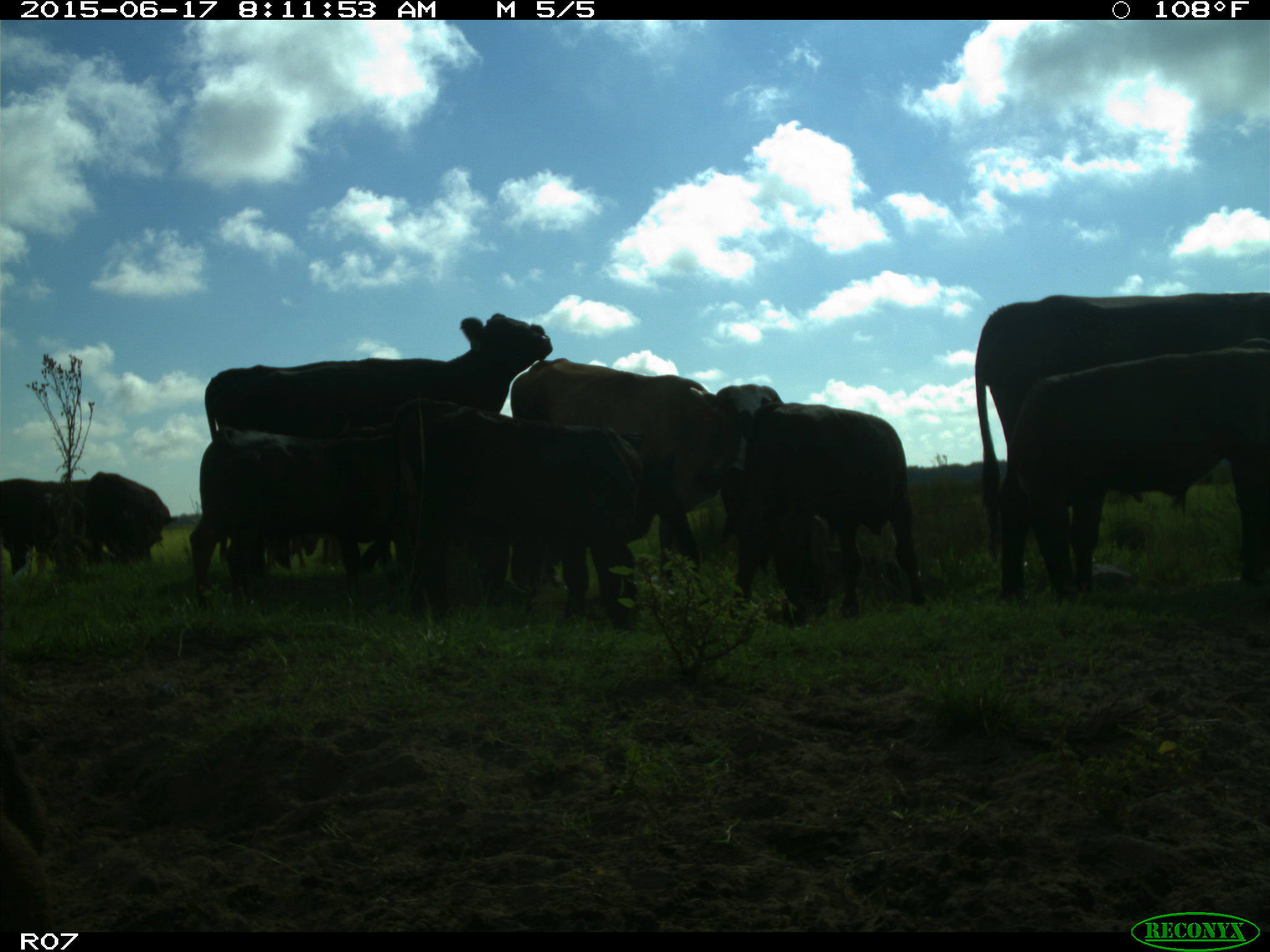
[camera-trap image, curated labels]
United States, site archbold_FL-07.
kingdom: Animalia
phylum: Chordata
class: Mammalia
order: Artiodactyla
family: Bovidae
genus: Bos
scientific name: Bos taurus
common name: domestic cow